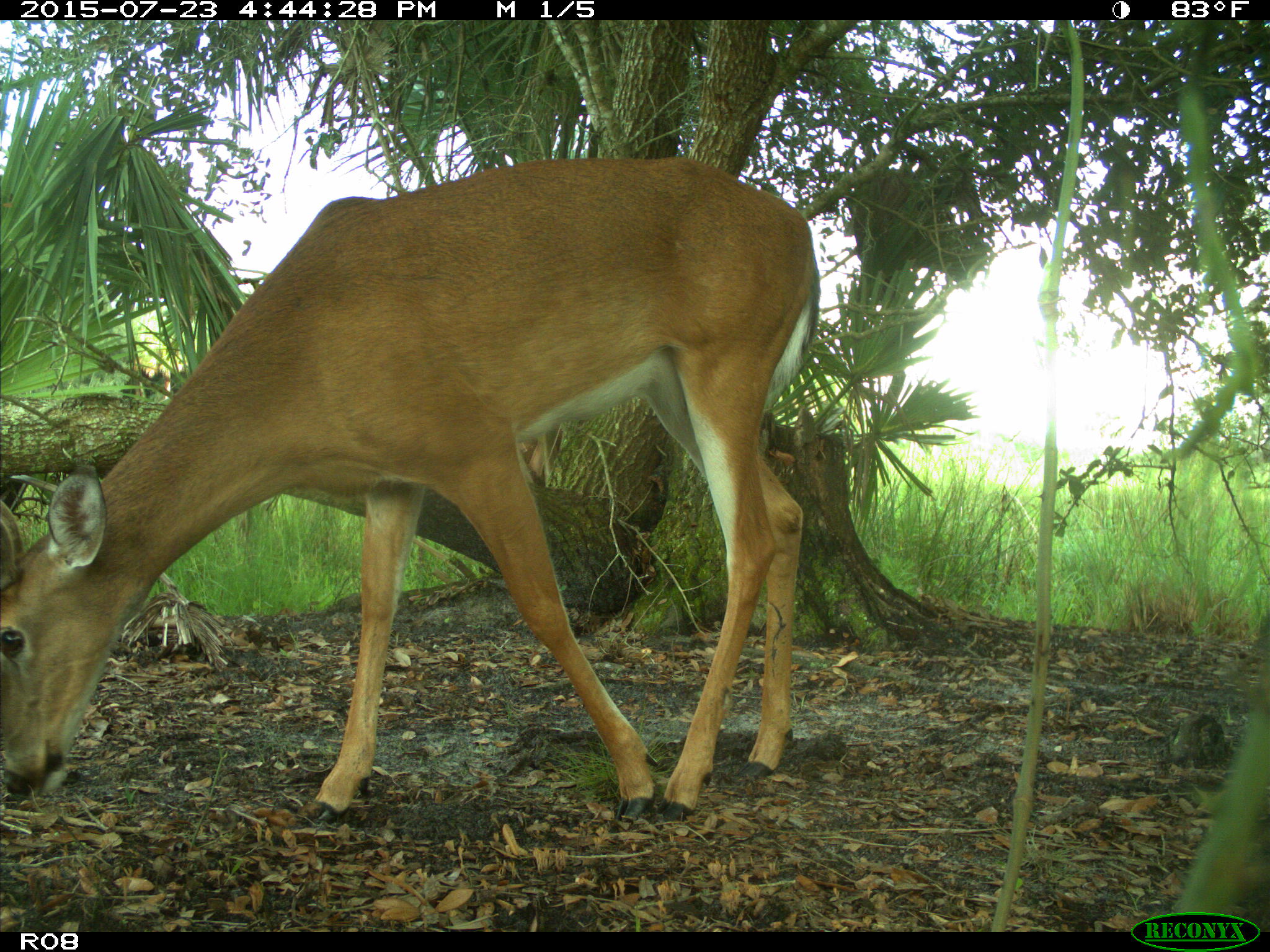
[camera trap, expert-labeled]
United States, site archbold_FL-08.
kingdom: Animalia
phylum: Chordata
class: Mammalia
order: Artiodactyla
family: Cervidae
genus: Odocoileus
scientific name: Odocoileus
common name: deer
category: unidentified deer